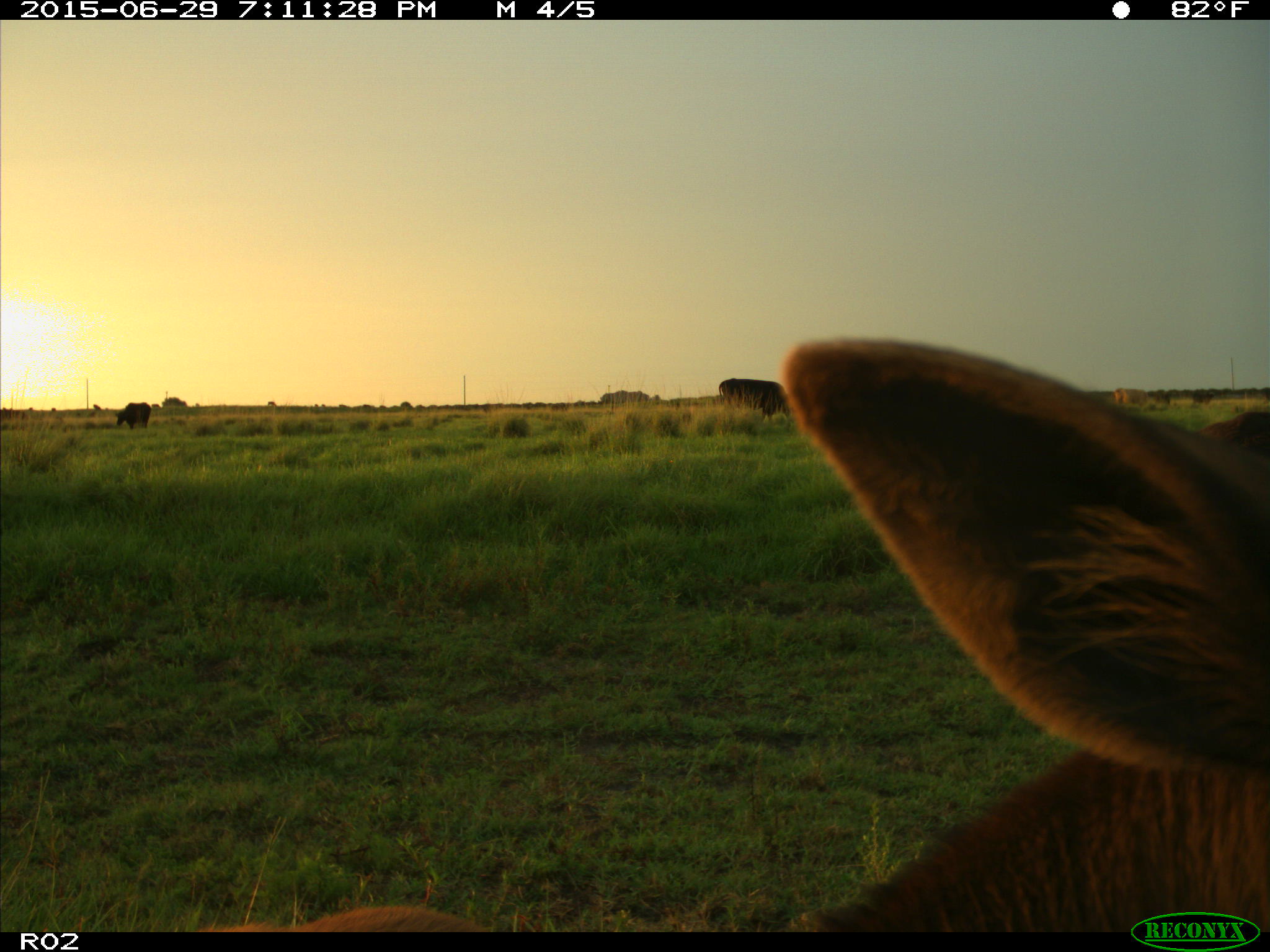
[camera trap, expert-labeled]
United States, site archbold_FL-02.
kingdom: Animalia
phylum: Chordata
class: Mammalia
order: Artiodactyla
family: Bovidae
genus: Bos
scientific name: Bos taurus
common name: domestic cow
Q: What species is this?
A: Bos taurus (domestic cow).